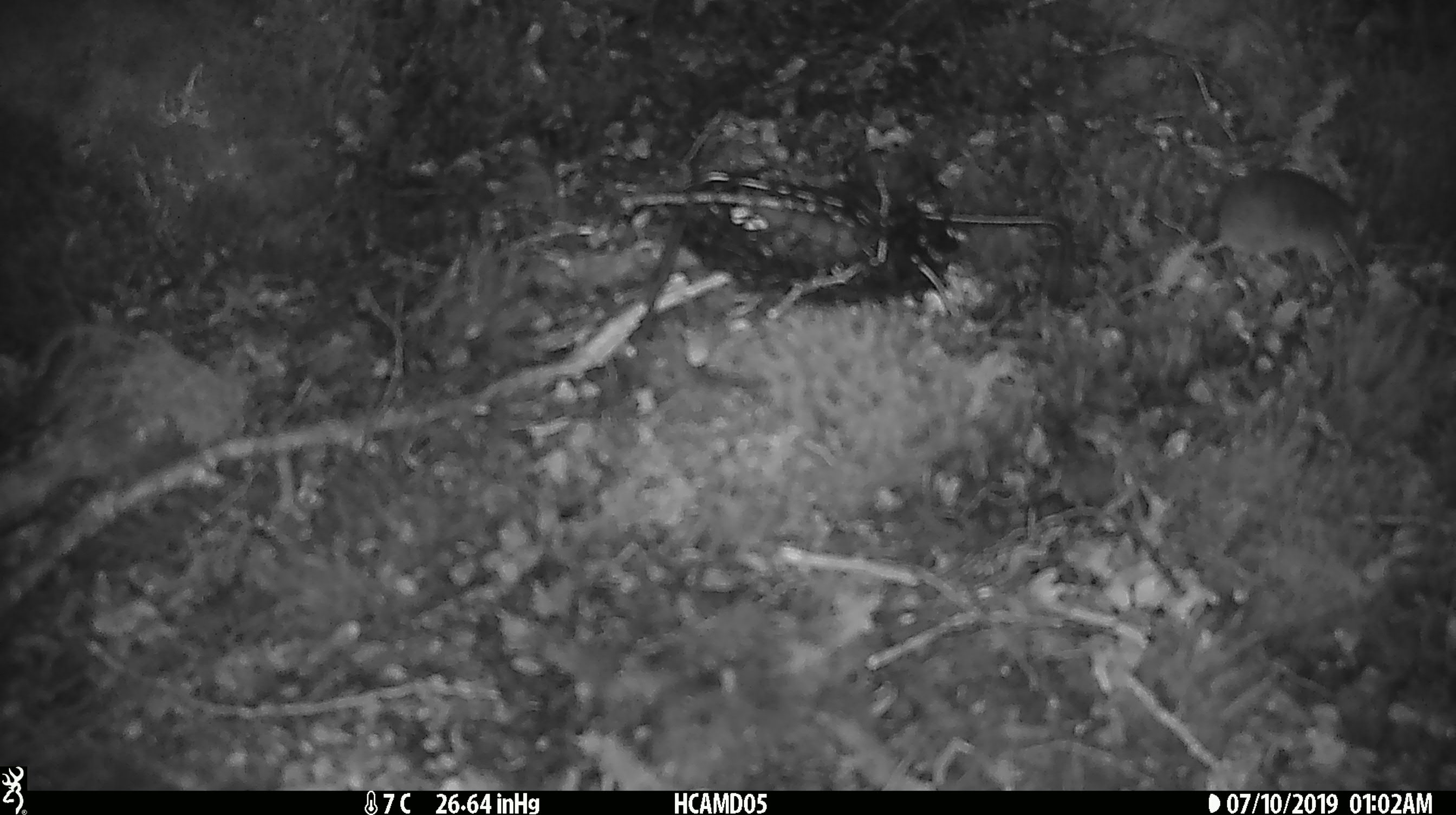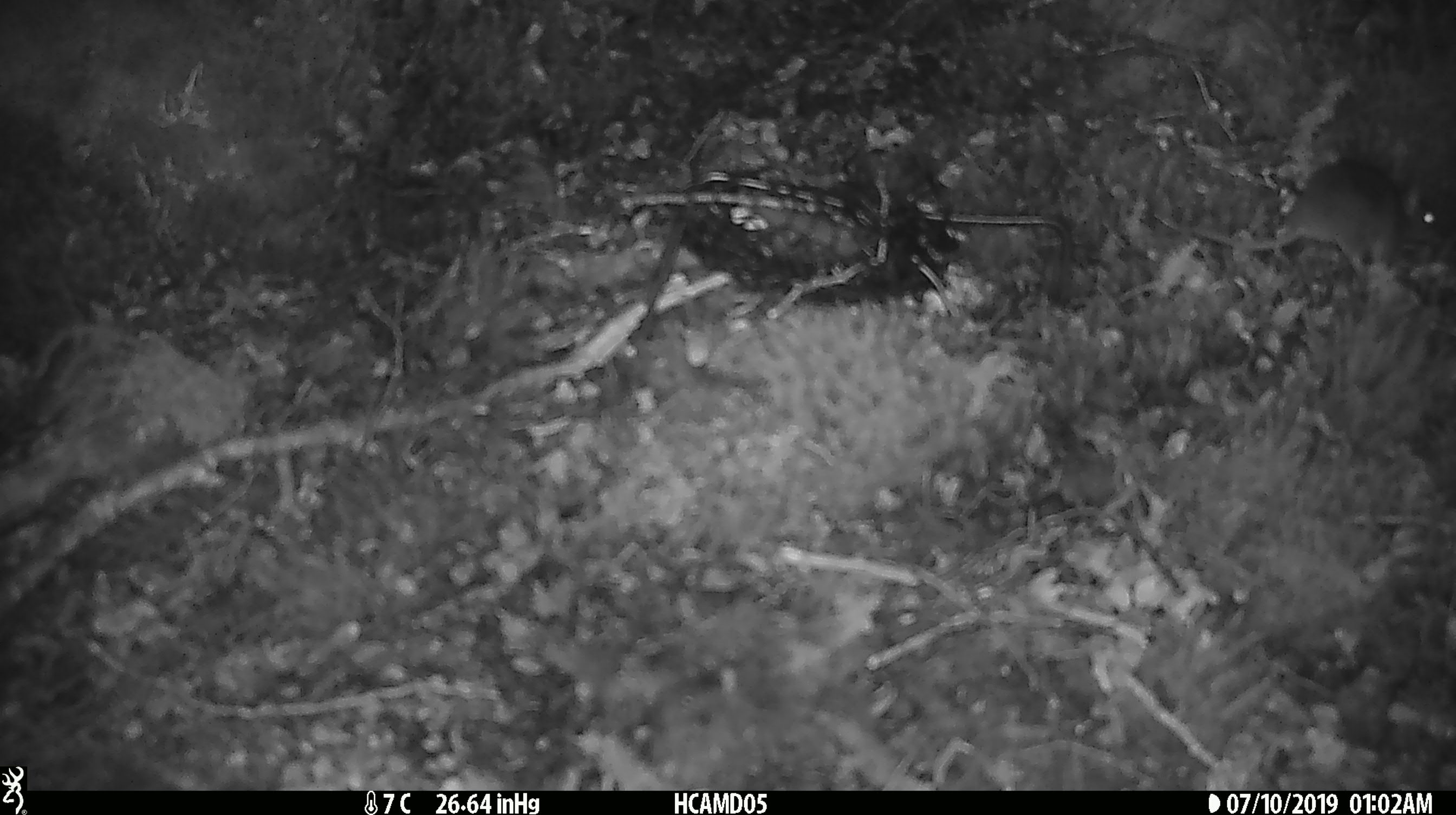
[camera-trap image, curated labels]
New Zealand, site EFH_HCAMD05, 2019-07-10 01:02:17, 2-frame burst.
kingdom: Animalia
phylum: Chordata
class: Mammalia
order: Rodentia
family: Muridae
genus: Mus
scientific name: Mus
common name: mouse